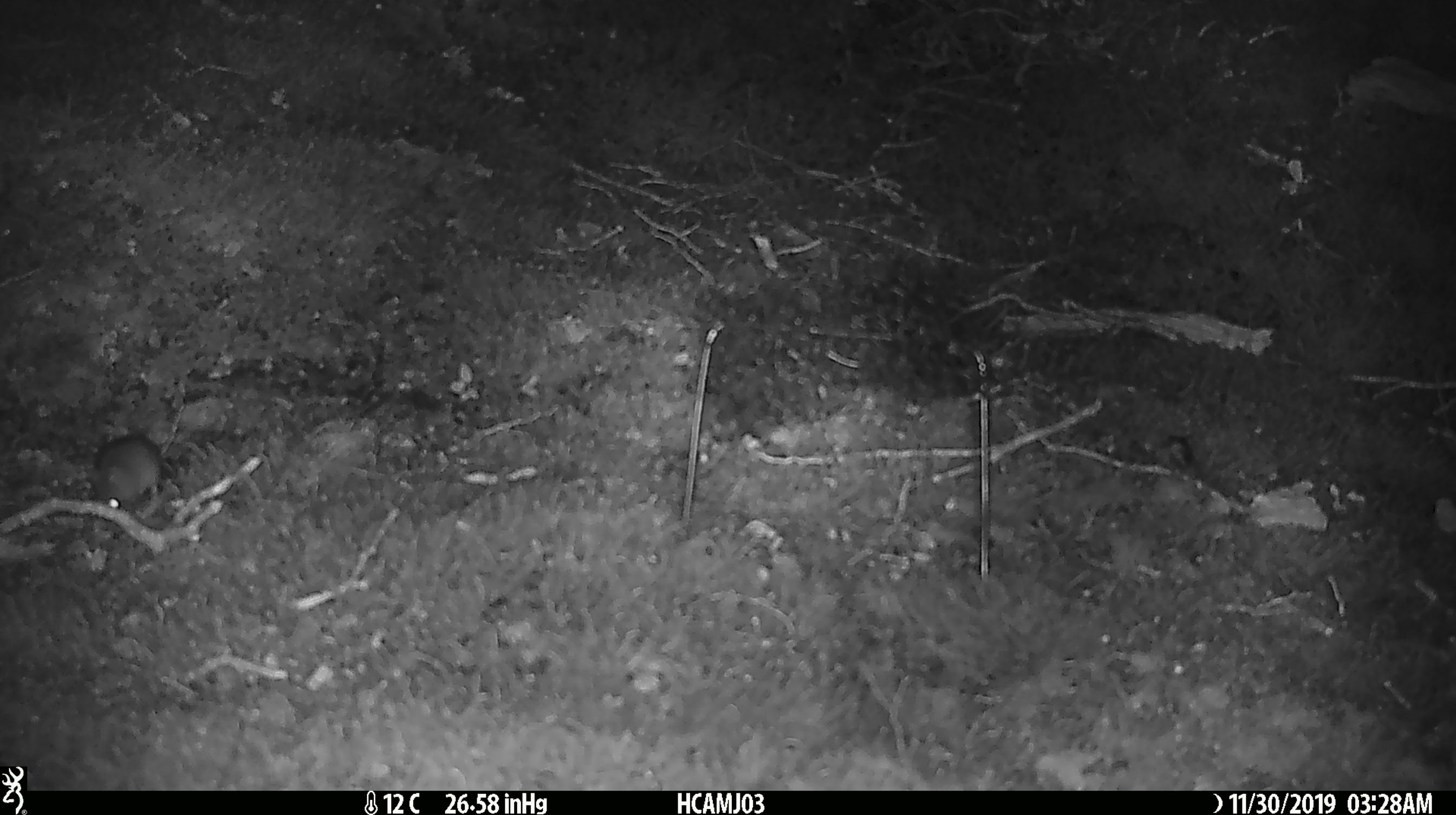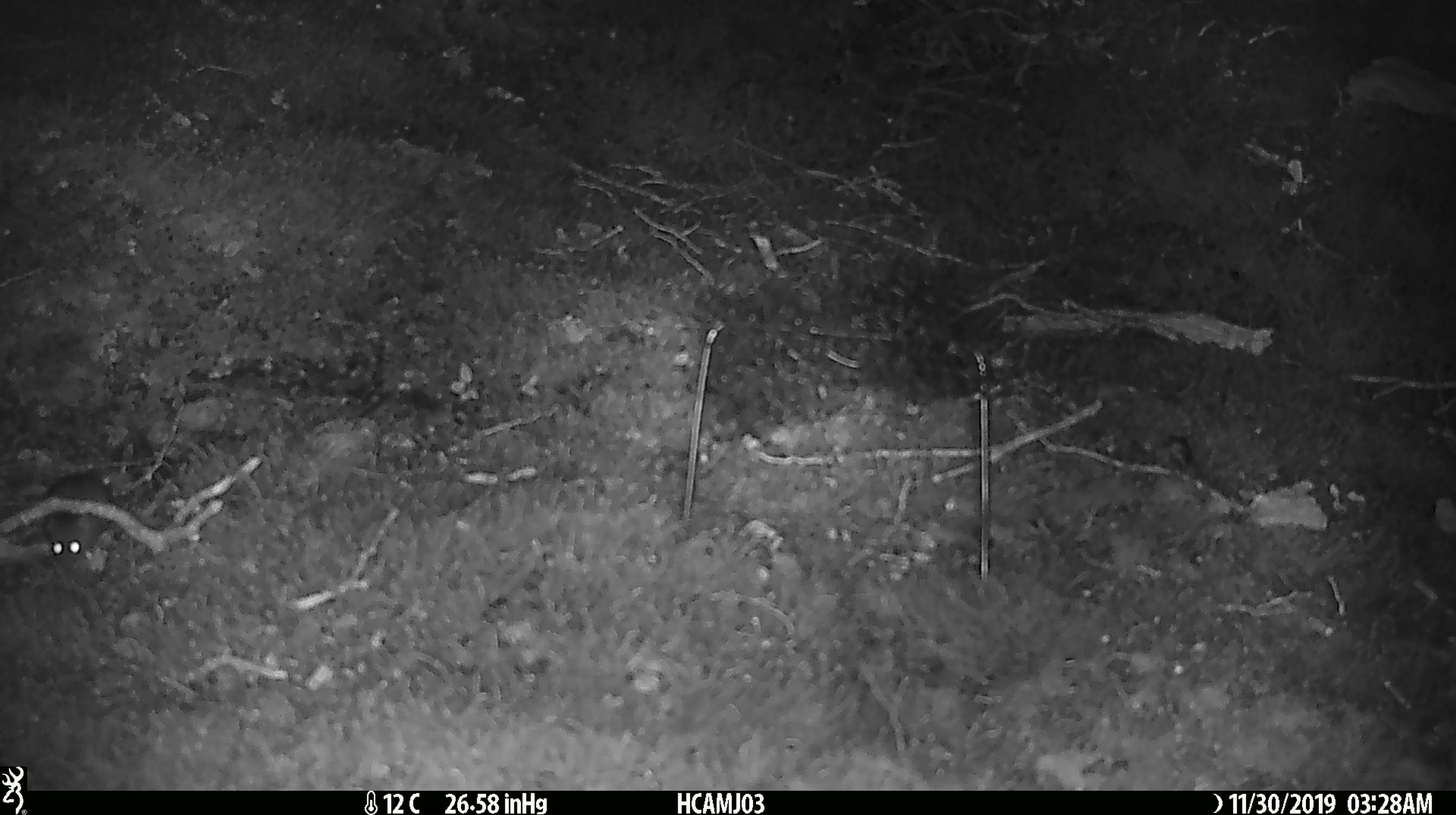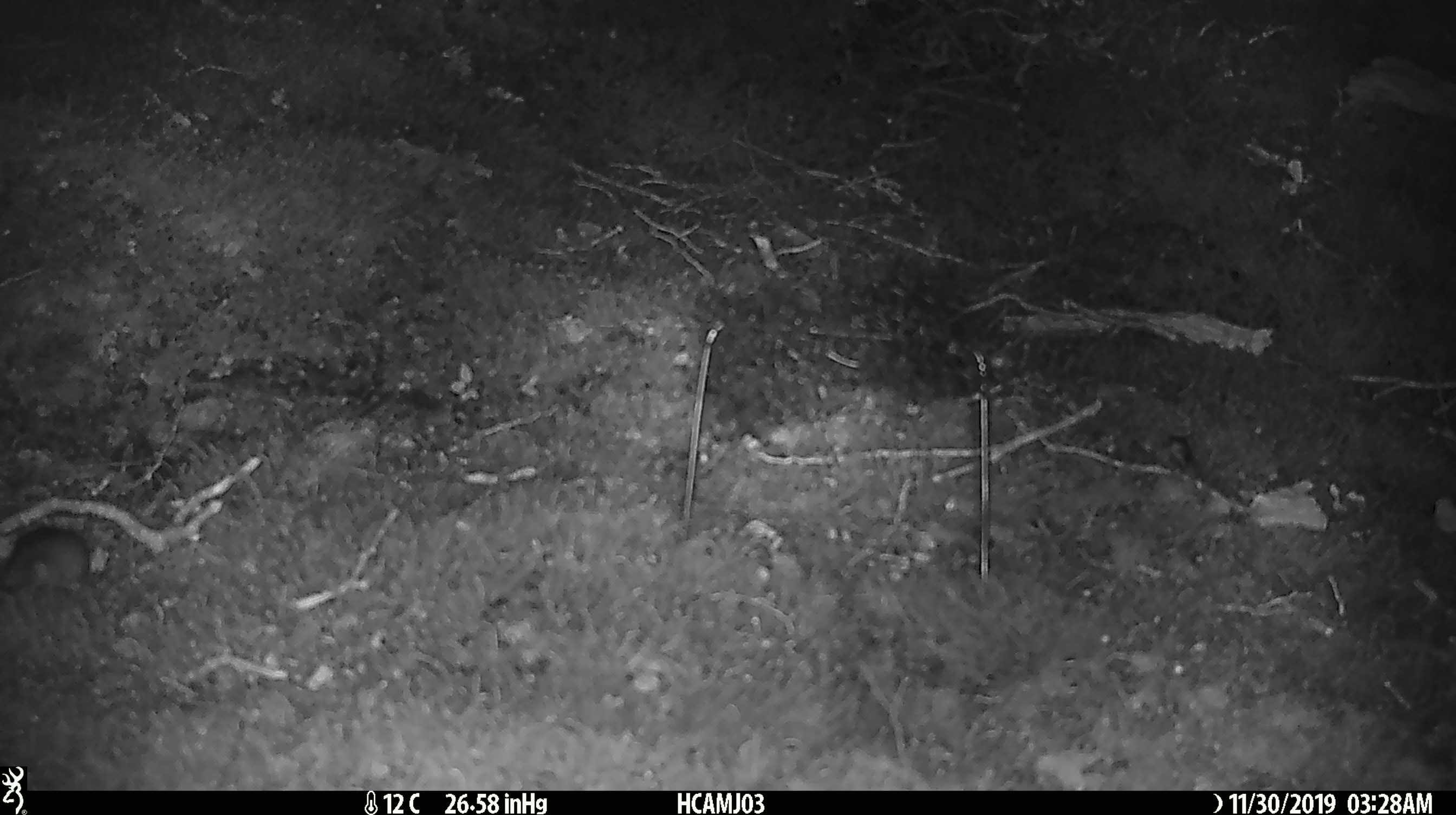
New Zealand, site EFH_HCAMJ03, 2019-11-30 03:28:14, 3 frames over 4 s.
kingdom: Animalia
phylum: Chordata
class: Mammalia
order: Rodentia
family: Muridae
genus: Mus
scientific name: Mus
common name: mouse